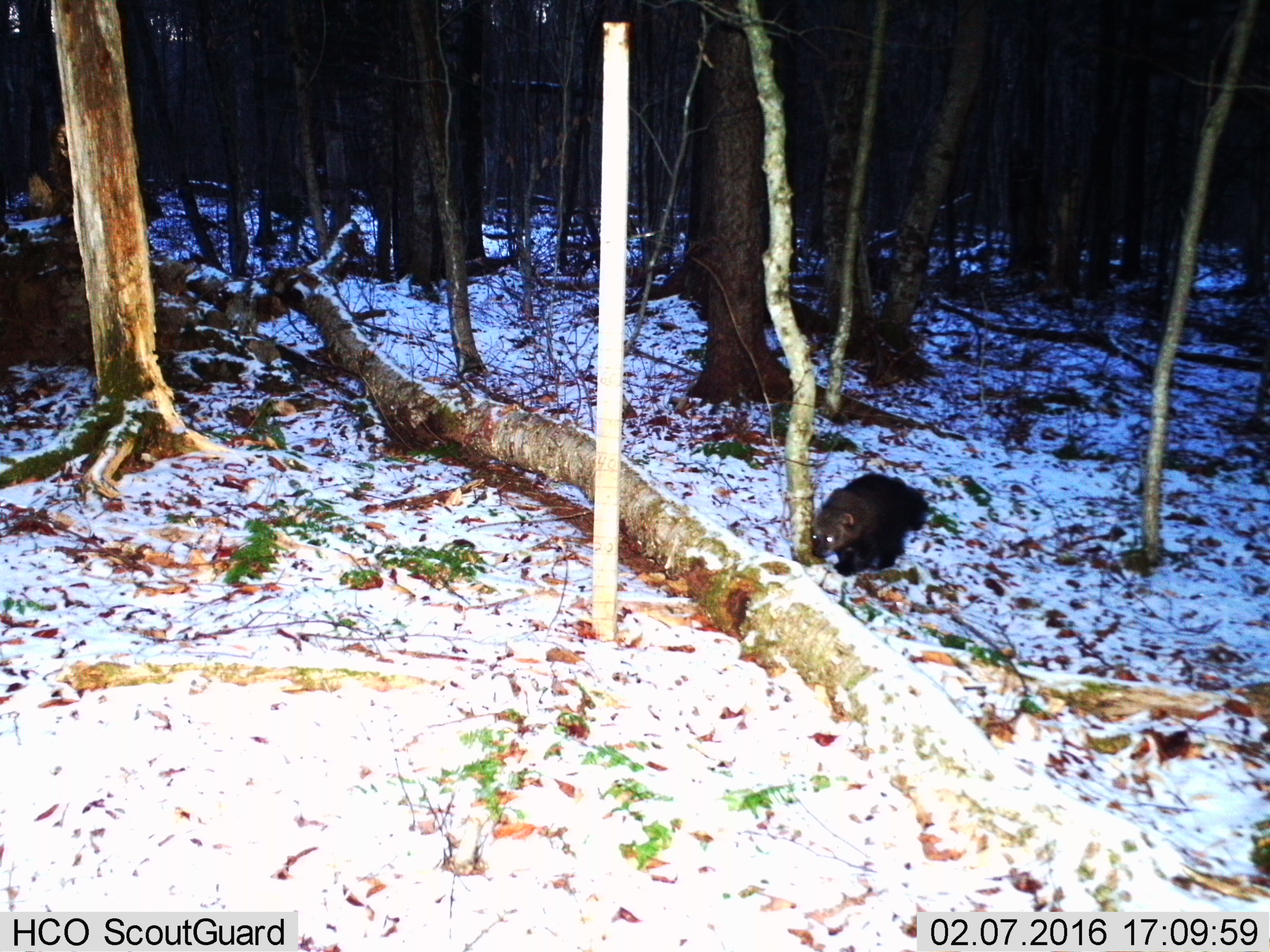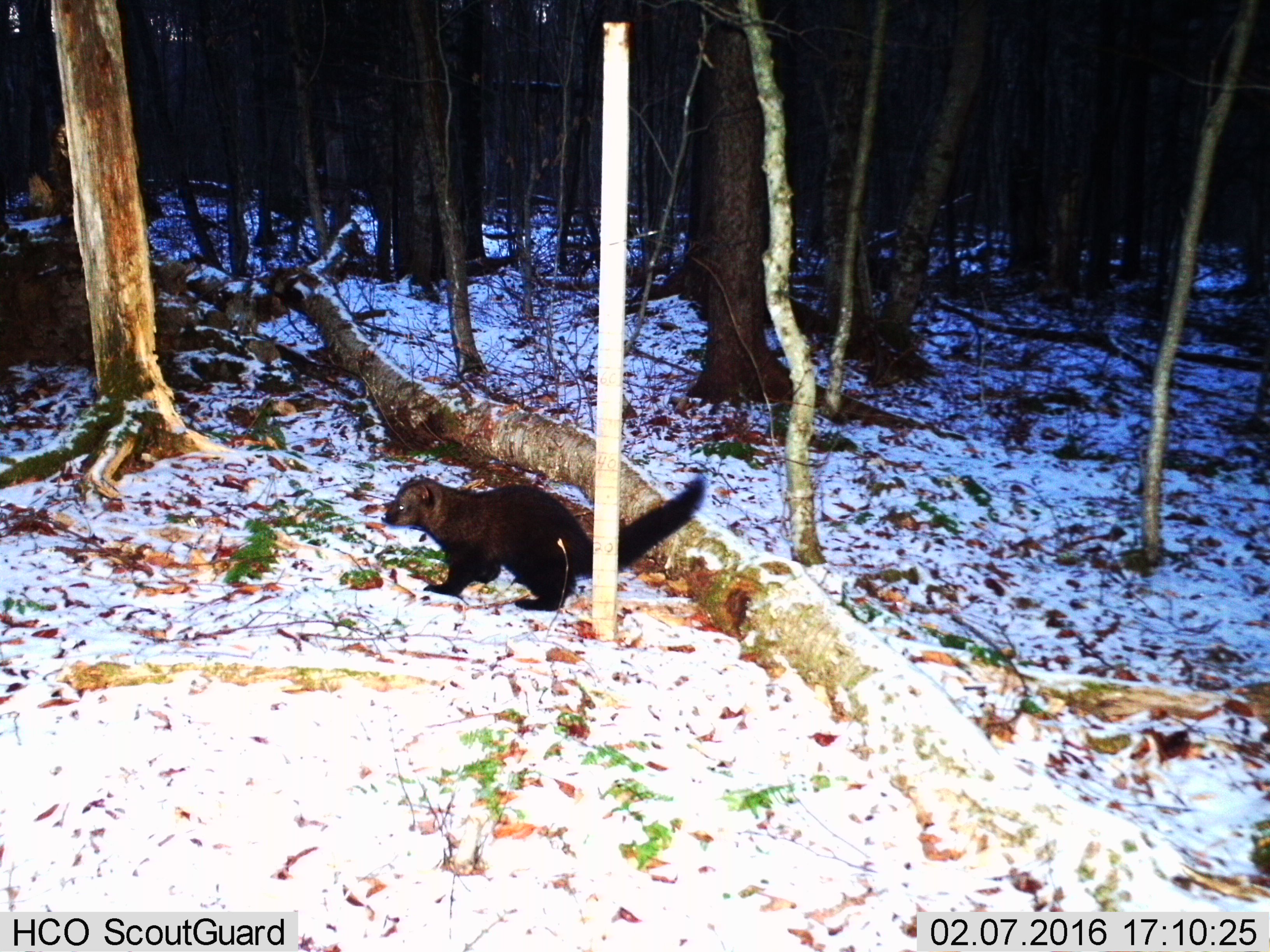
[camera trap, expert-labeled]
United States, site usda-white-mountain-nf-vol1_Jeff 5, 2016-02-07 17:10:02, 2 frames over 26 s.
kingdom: Animalia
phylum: Chordata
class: Mammalia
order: Carnivora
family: Mustelidae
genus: Pekania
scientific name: Pekania pennanti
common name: fisher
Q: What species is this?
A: Fisher (Pekania pennanti).